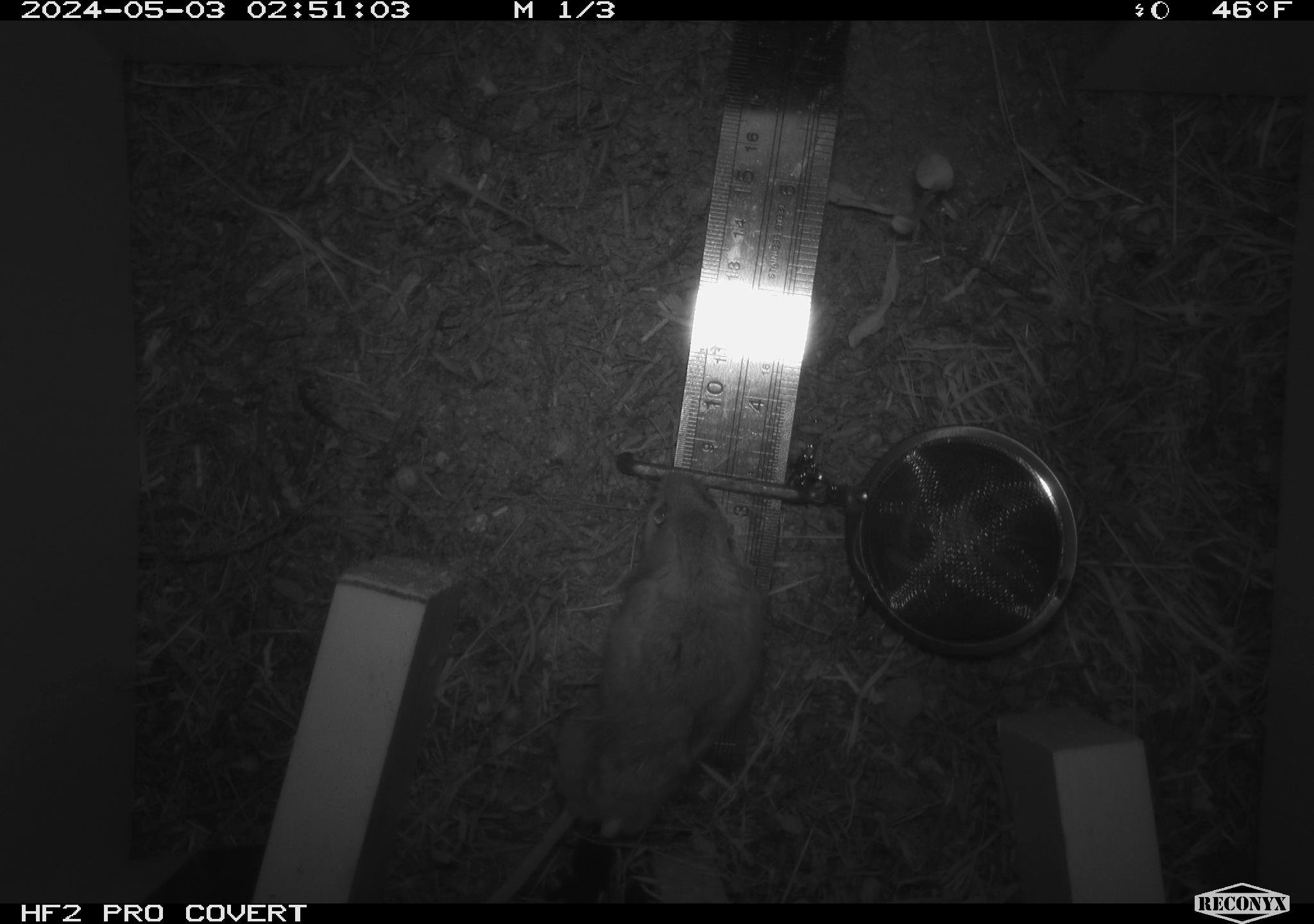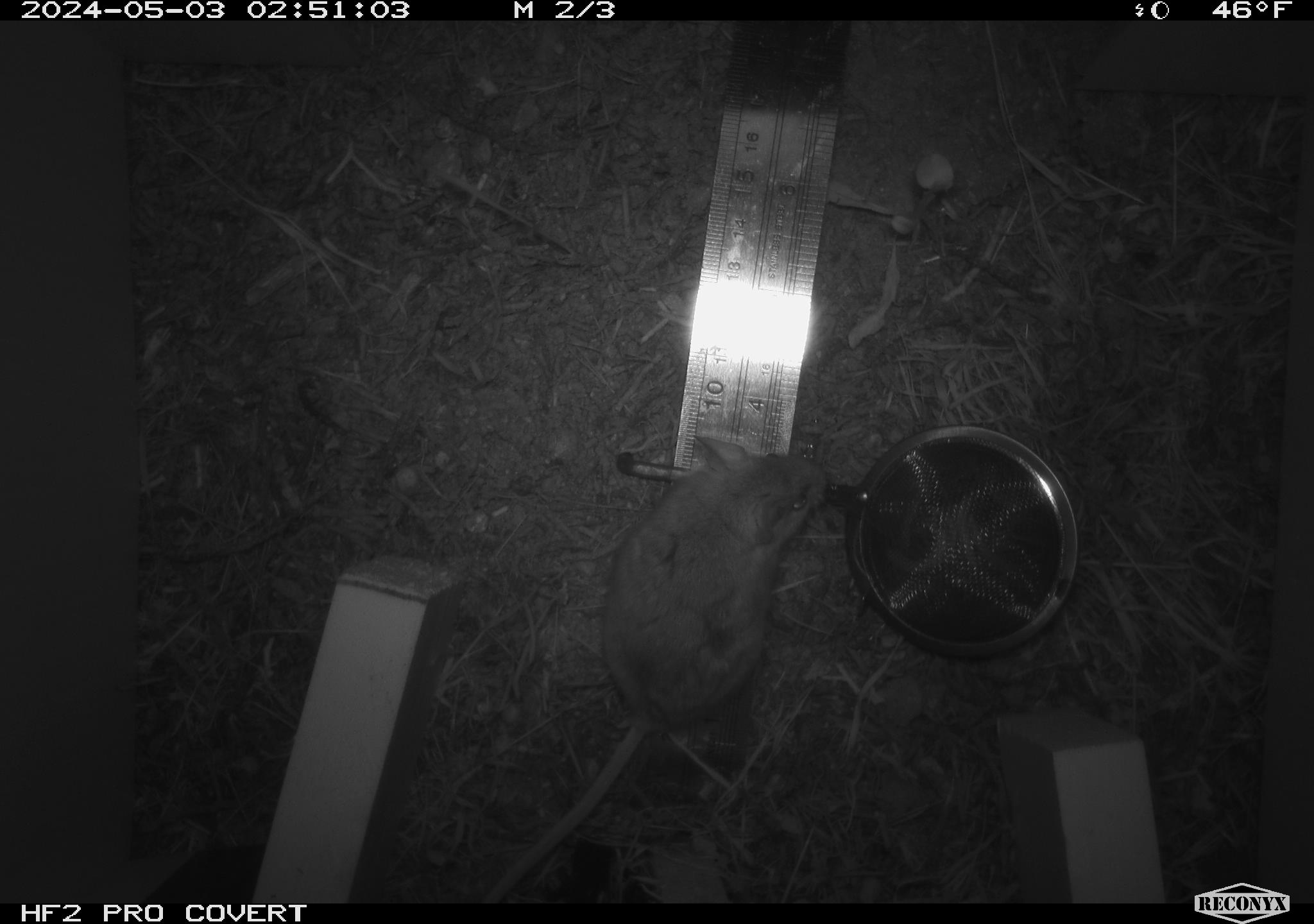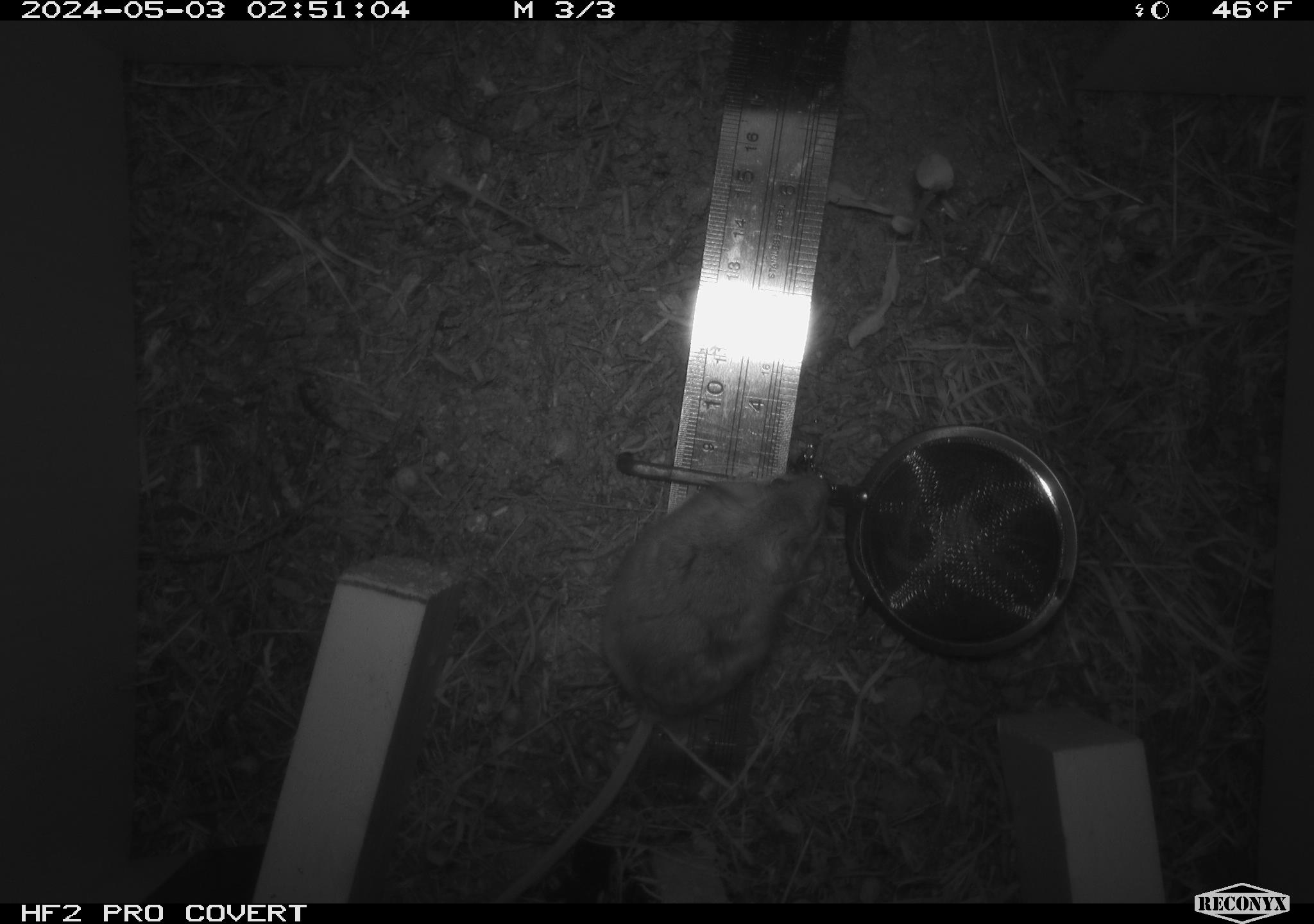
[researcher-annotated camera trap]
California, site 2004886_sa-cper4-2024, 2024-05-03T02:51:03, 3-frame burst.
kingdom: Animalia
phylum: Chordata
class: Mammalia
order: Rodentia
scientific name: Rodentia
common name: rodent